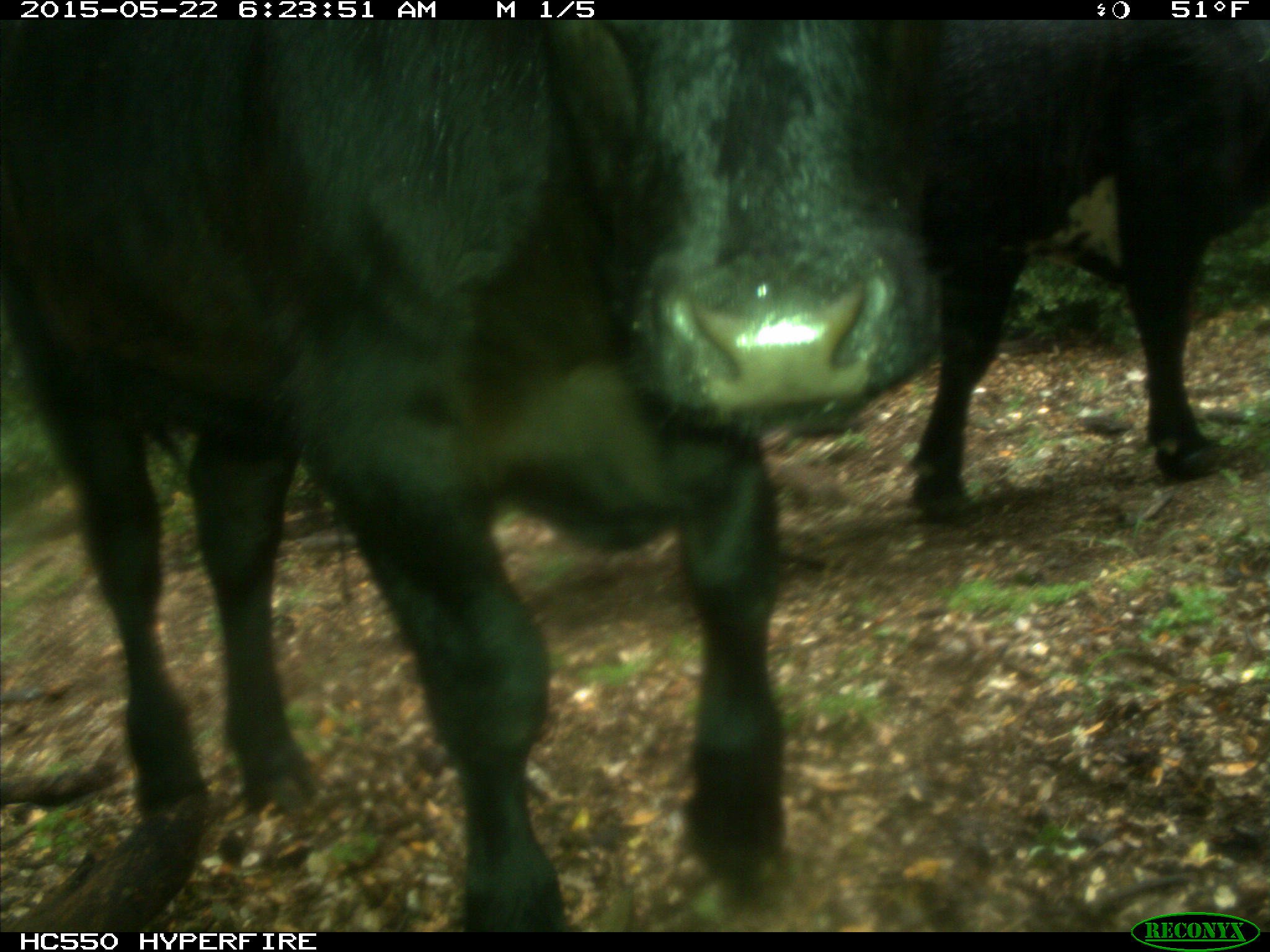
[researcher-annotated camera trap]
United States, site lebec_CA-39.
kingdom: Animalia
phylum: Chordata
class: Mammalia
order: Artiodactyla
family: Bovidae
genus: Bos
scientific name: Bos taurus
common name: domestic cow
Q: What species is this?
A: Bos taurus (domestic cow).